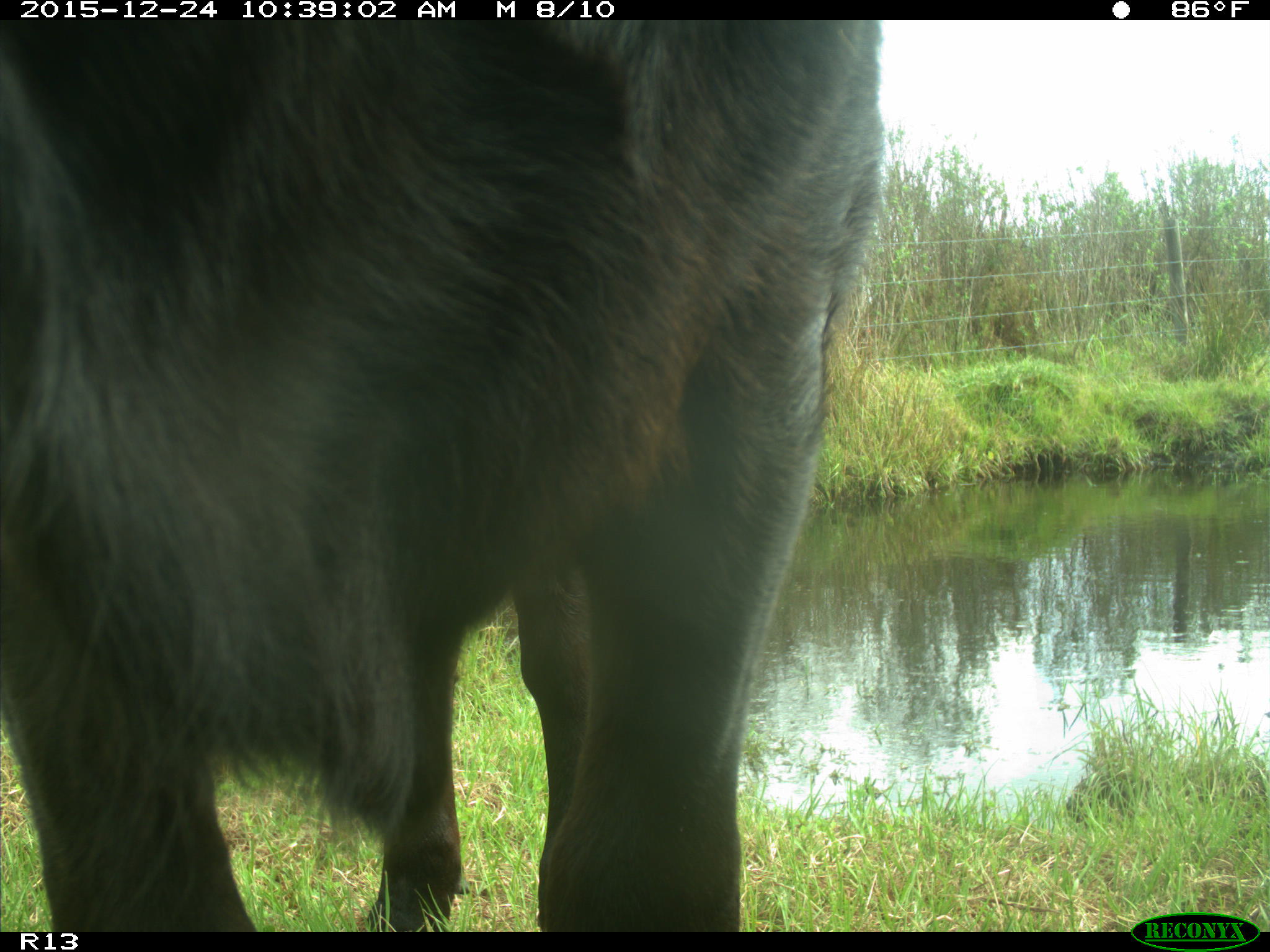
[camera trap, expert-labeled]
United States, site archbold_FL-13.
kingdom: Animalia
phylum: Chordata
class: Mammalia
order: Artiodactyla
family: Bovidae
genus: Bos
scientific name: Bos taurus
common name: domestic cow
Bos taurus (domestic cow).